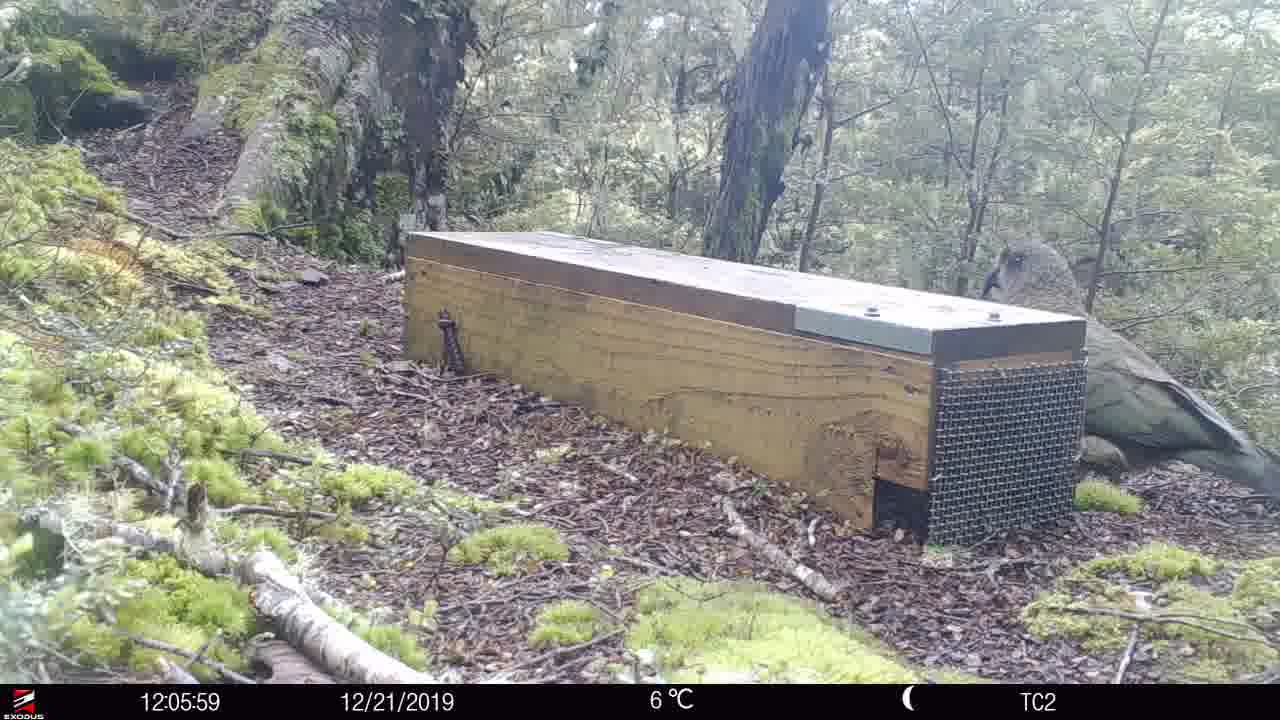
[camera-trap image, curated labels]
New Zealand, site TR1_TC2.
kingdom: Animalia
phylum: Chordata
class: Aves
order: Psittaciformes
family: Strigopidae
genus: Nestor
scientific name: Nestor notabilis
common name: kea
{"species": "kea (Nestor notabilis)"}